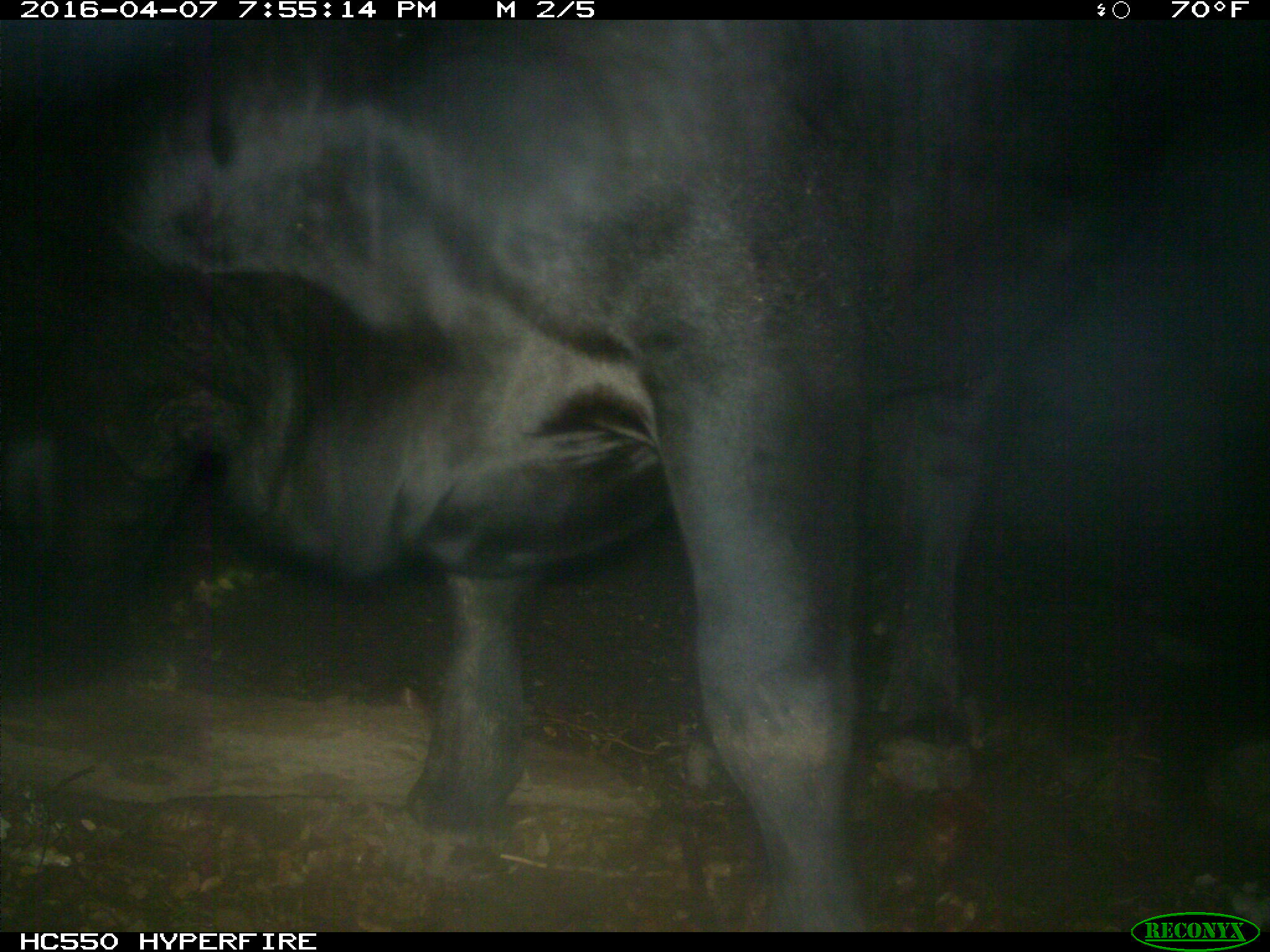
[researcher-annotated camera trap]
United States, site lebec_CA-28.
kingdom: Animalia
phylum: Chordata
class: Mammalia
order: Artiodactyla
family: Bovidae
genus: Bos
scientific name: Bos taurus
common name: domestic cow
Bos taurus (domestic cow).